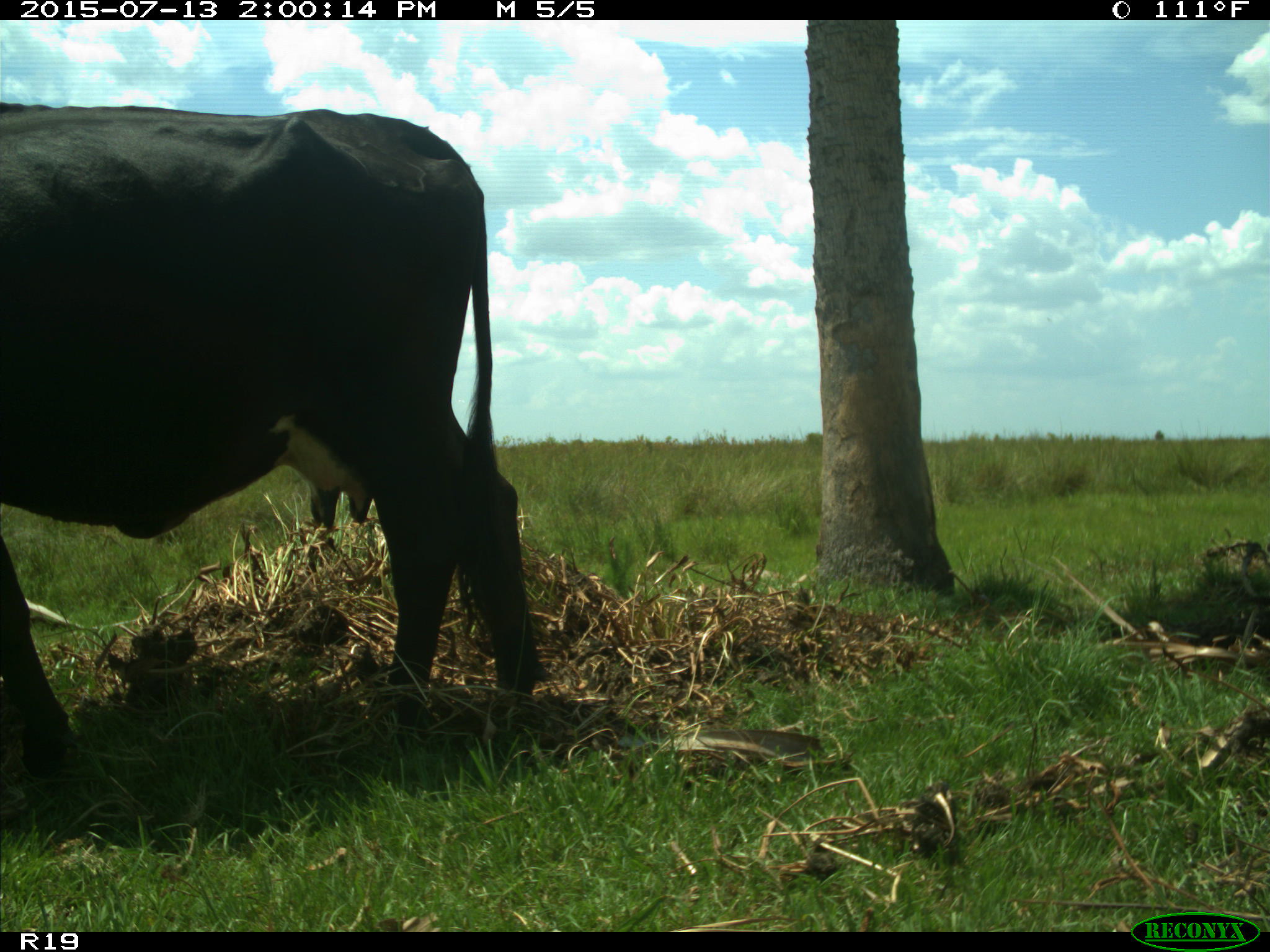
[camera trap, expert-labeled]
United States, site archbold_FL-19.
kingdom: Animalia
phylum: Chordata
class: Mammalia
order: Artiodactyla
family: Bovidae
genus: Bos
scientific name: Bos taurus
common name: domestic cow